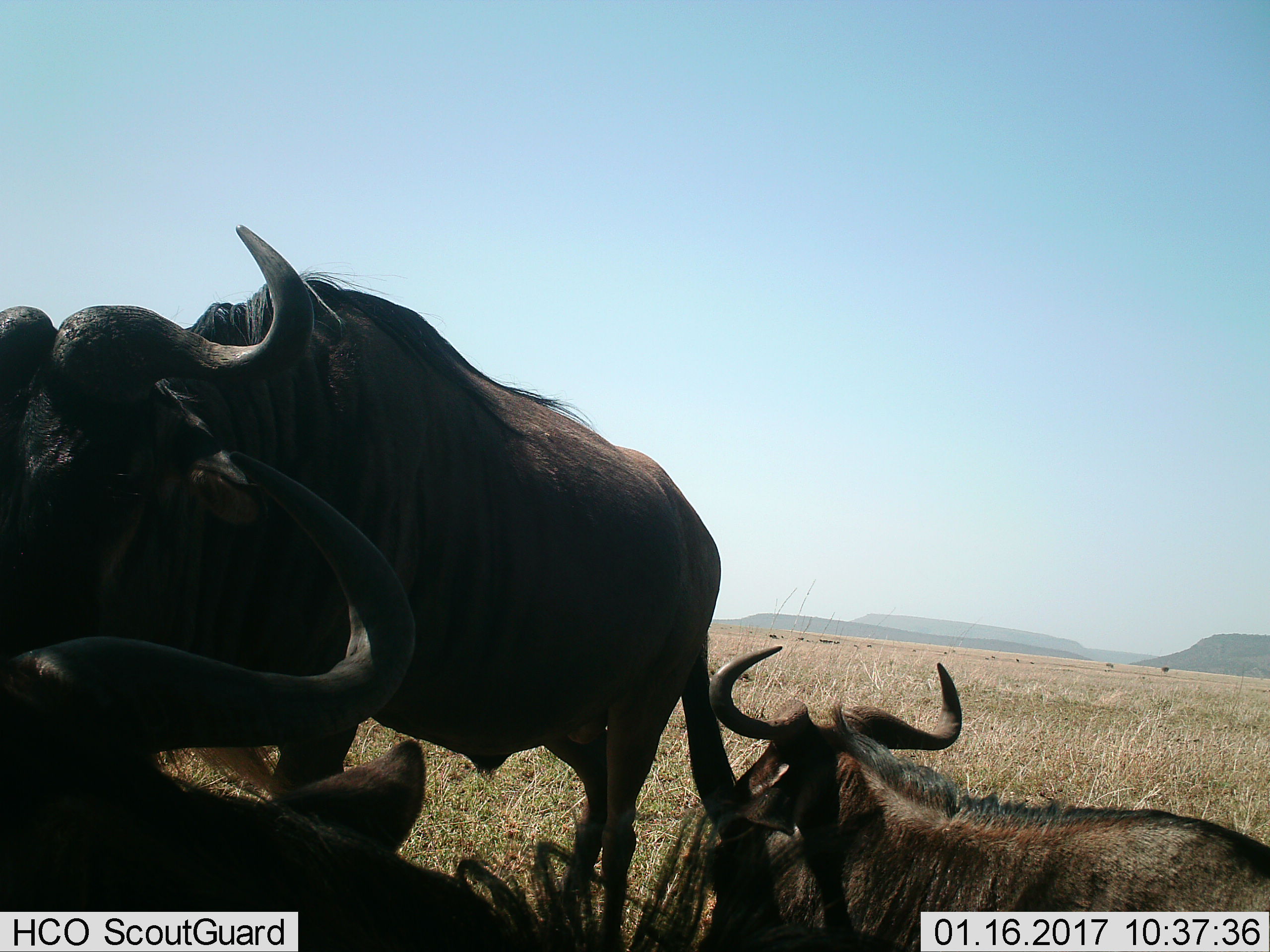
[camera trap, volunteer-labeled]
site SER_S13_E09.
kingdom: Animalia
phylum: Chordata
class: Mammalia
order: Artiodactyla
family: Bovidae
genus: Connochaetes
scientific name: Connochaetes taurinus taurinus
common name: blue wildebeest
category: wildebeestblue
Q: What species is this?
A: Wildebeestblue (blue wildebeest) (Connochaetes taurinus taurinus).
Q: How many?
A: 3.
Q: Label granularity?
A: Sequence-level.